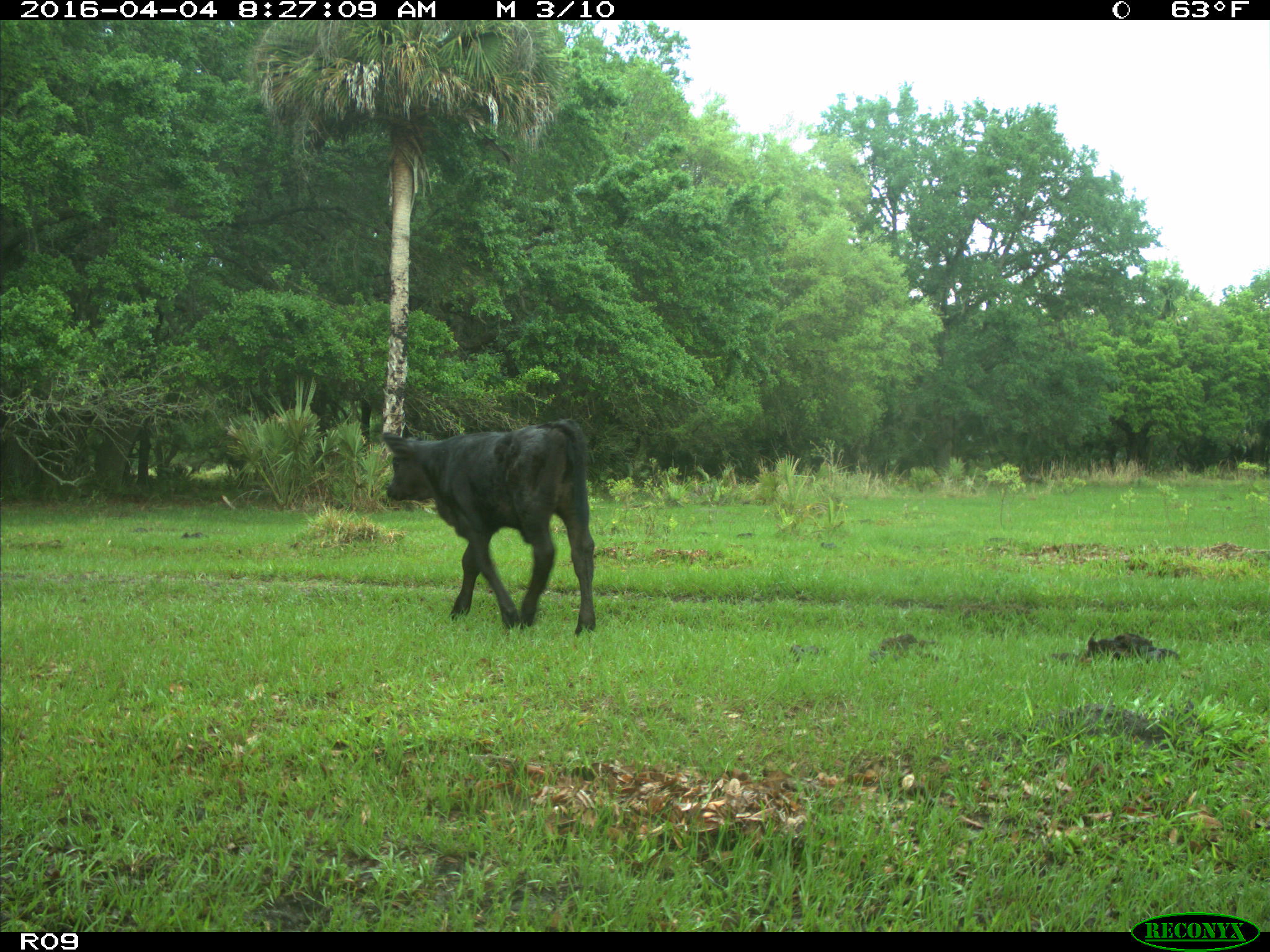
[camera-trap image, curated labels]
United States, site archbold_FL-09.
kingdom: Animalia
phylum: Chordata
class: Mammalia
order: Artiodactyla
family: Bovidae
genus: Bos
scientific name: Bos taurus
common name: domestic cow